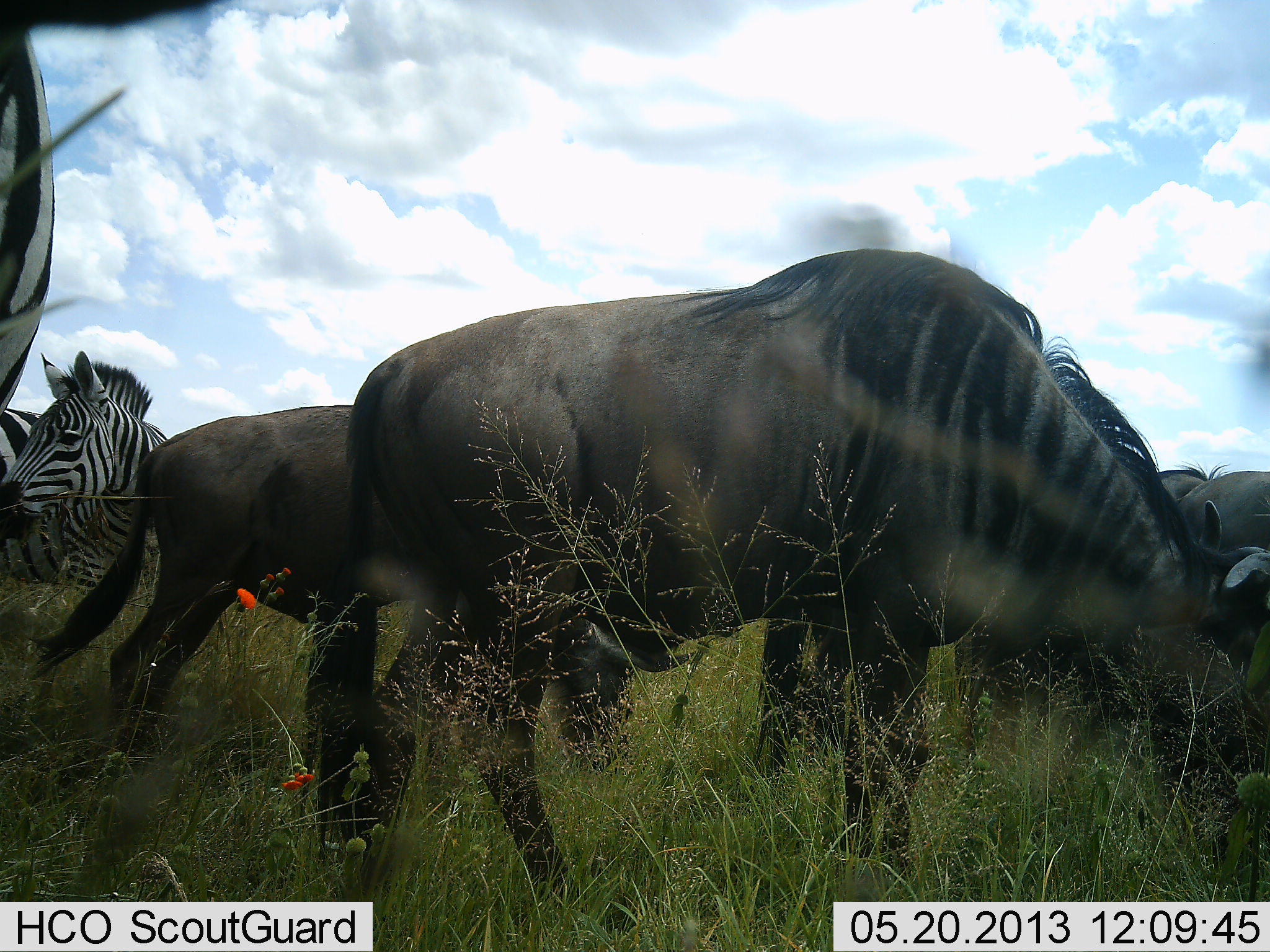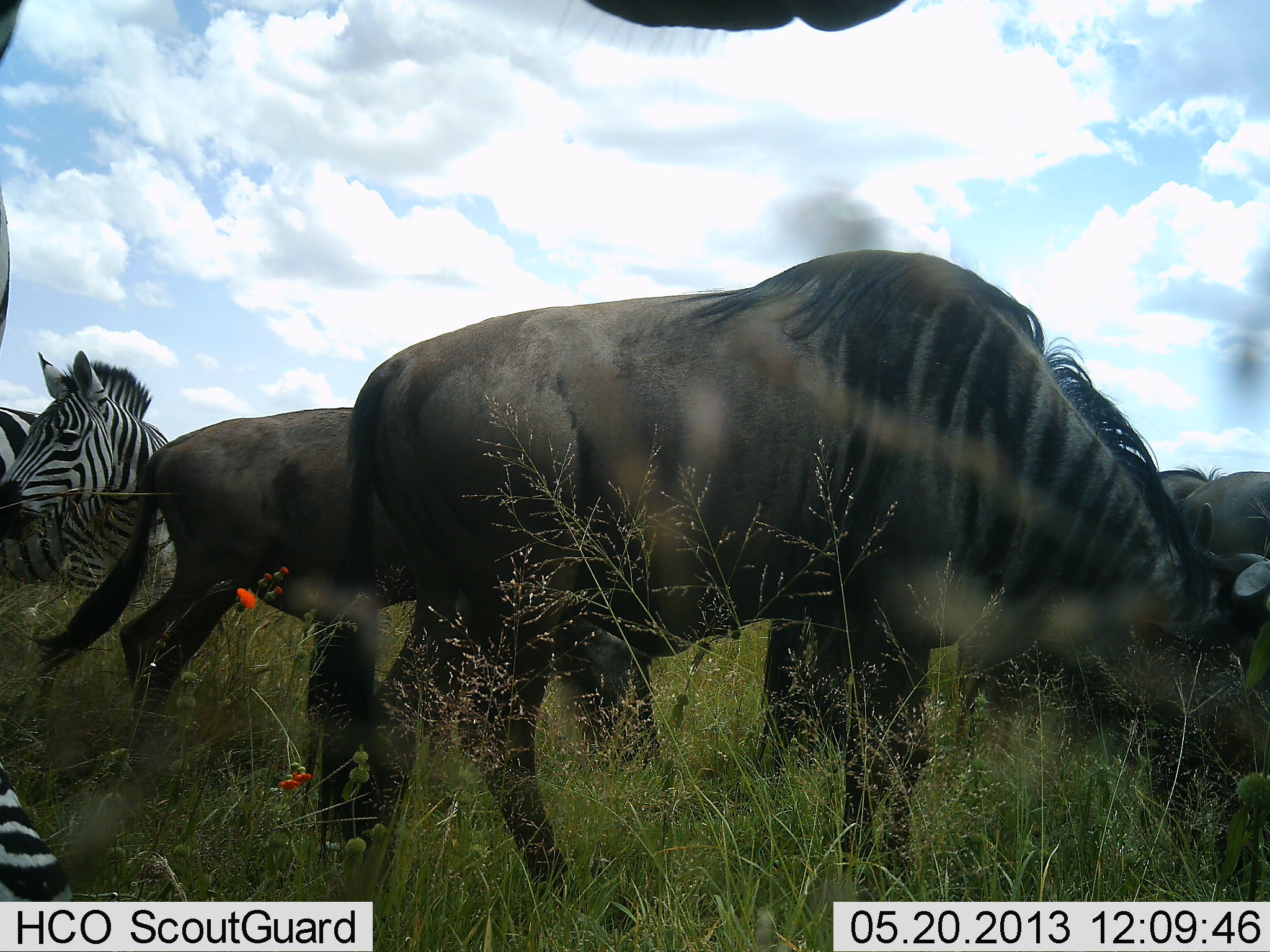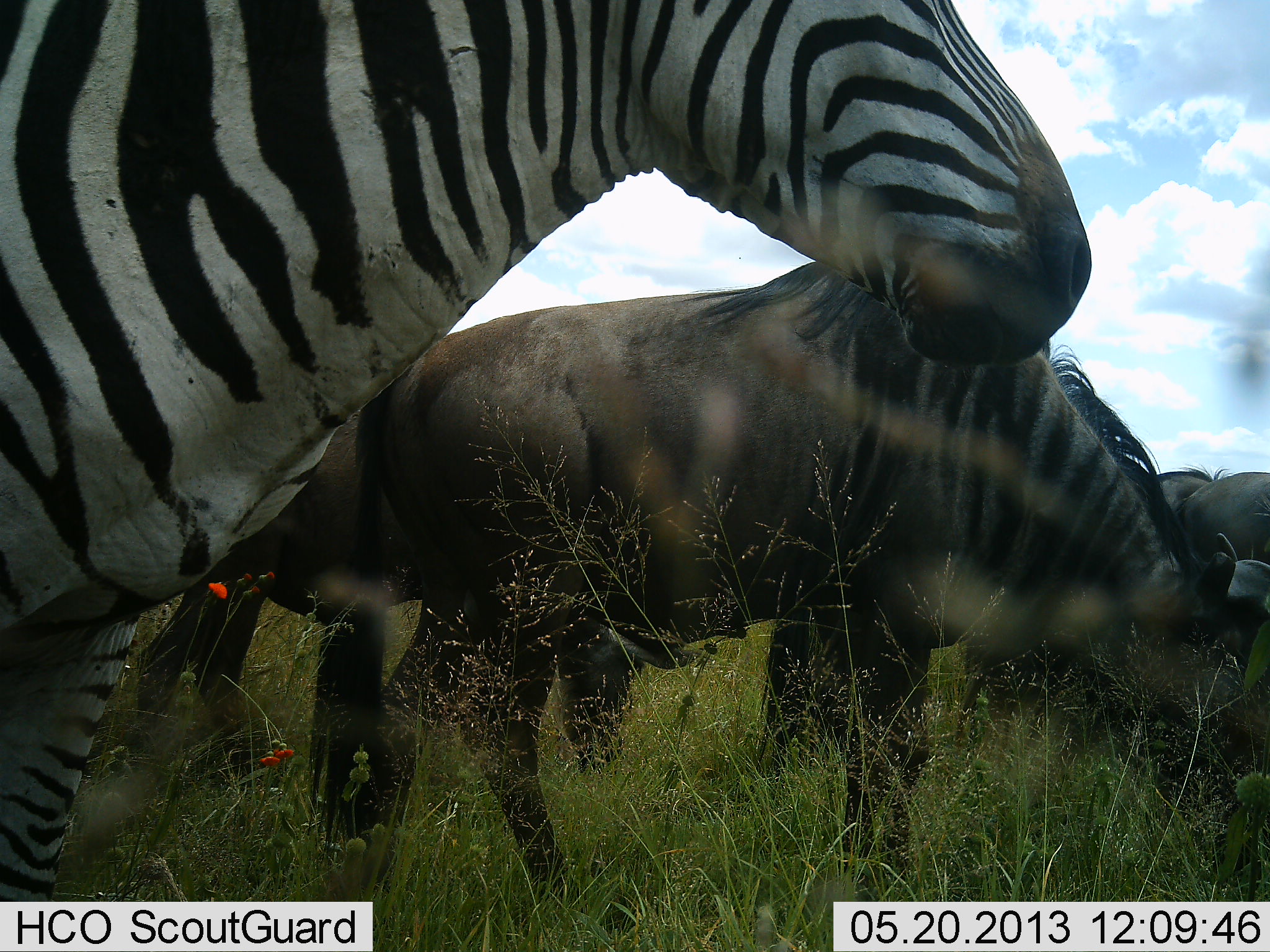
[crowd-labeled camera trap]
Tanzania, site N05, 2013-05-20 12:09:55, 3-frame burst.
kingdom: Animalia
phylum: Chordata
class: Mammalia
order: Artiodactyla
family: Bovidae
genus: Connochaetes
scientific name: Connochaetes taurinus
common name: blue wildebeest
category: wildebeest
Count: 3.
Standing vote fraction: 27%.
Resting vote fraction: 0%.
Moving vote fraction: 6%.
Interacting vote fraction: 6%.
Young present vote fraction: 0%.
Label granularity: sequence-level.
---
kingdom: Animalia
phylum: Chordata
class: Mammalia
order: Perissodactyla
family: Equidae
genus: Equus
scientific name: Equus quagga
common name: plains zebra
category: zebra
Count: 2.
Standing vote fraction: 76%.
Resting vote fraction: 0%.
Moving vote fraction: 62%.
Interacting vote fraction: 3%.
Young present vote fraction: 0%.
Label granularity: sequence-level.